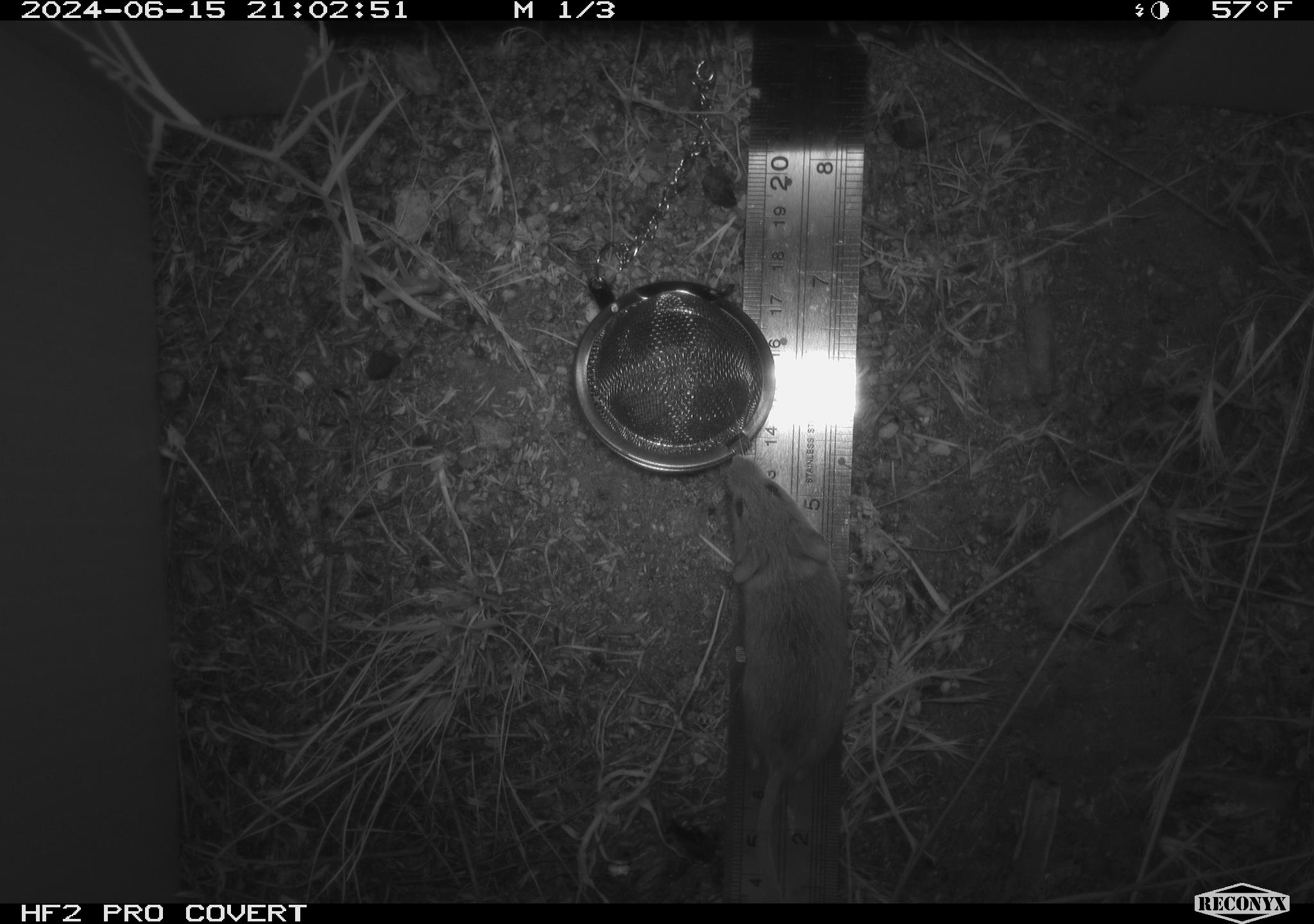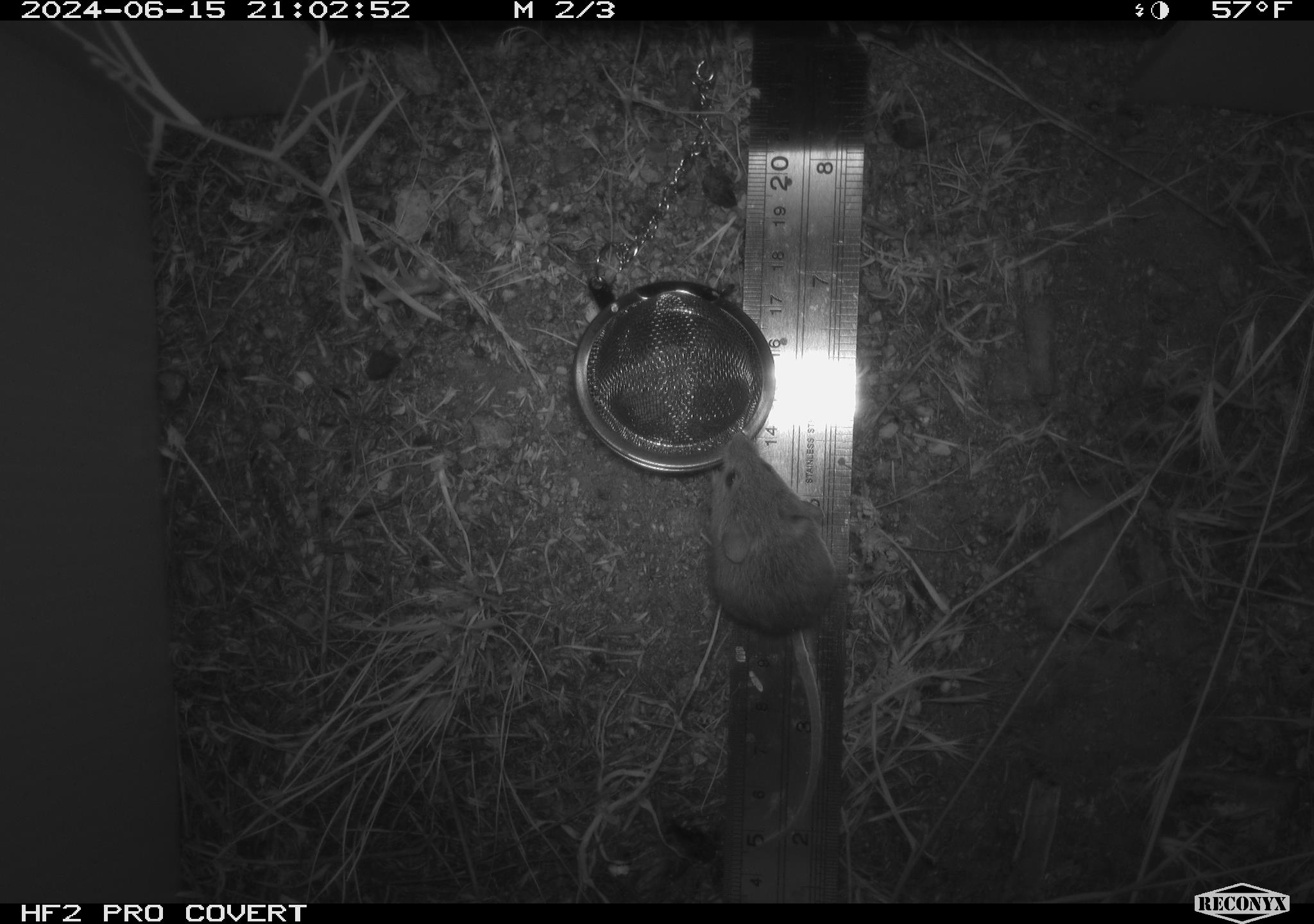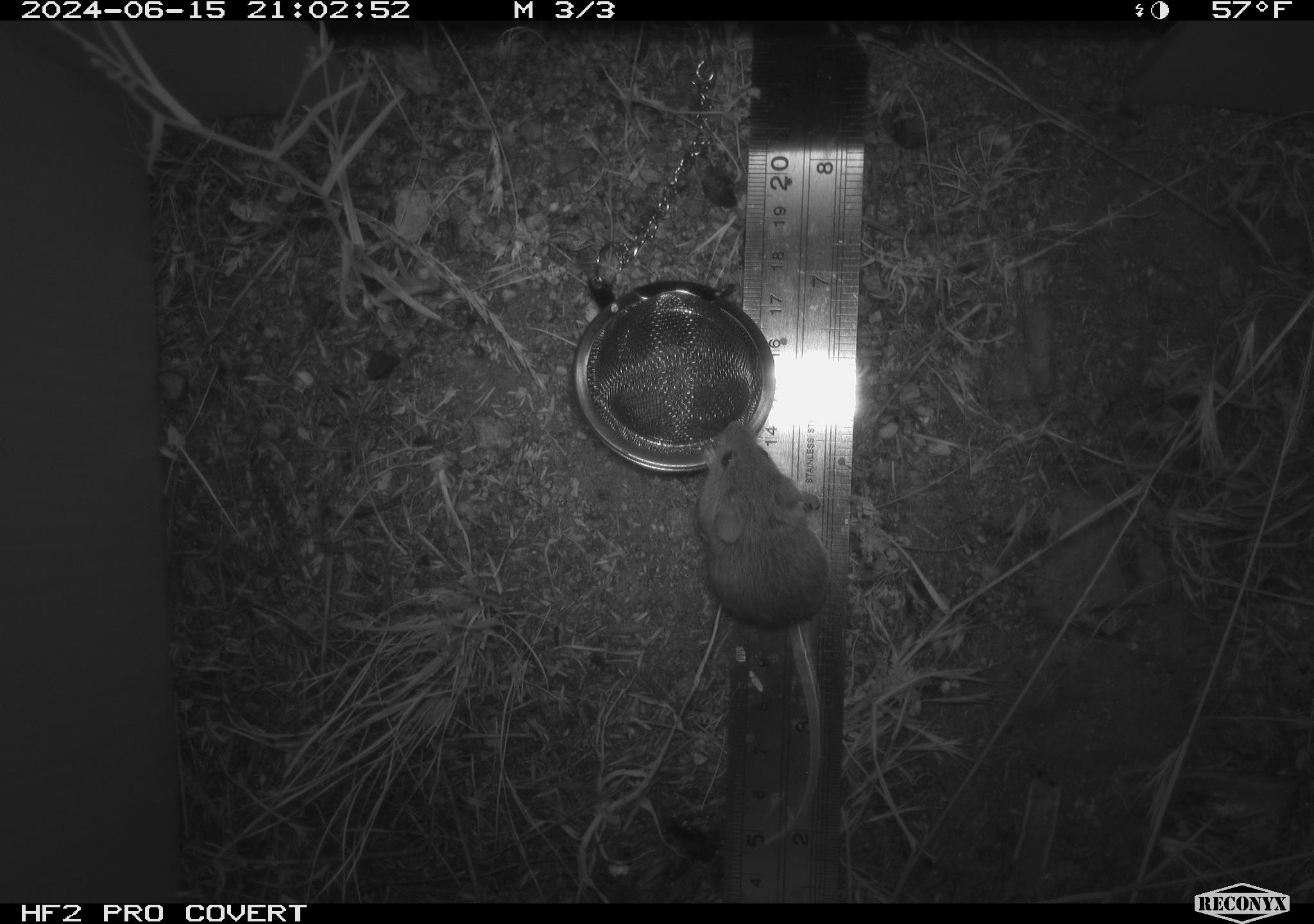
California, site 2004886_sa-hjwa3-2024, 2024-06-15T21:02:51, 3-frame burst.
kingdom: Animalia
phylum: Chordata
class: Mammalia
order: Rodentia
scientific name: Rodentia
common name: rodent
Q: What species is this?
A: Rodent (Rodentia).